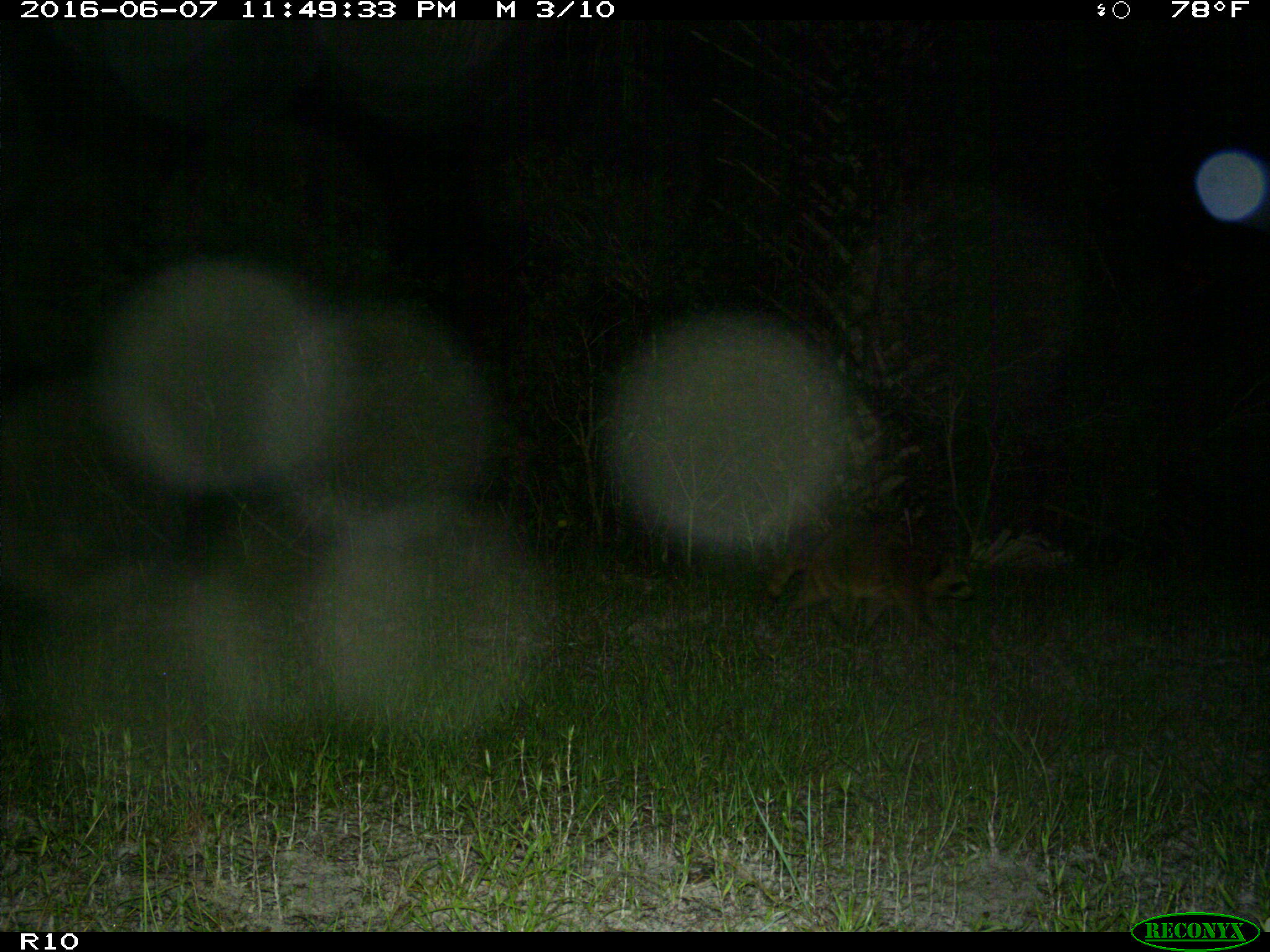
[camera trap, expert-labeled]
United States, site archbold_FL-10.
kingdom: Animalia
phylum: Chordata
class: Mammalia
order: Carnivora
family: Procyonidae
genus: Procyon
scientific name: Procyon lotor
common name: common raccoon